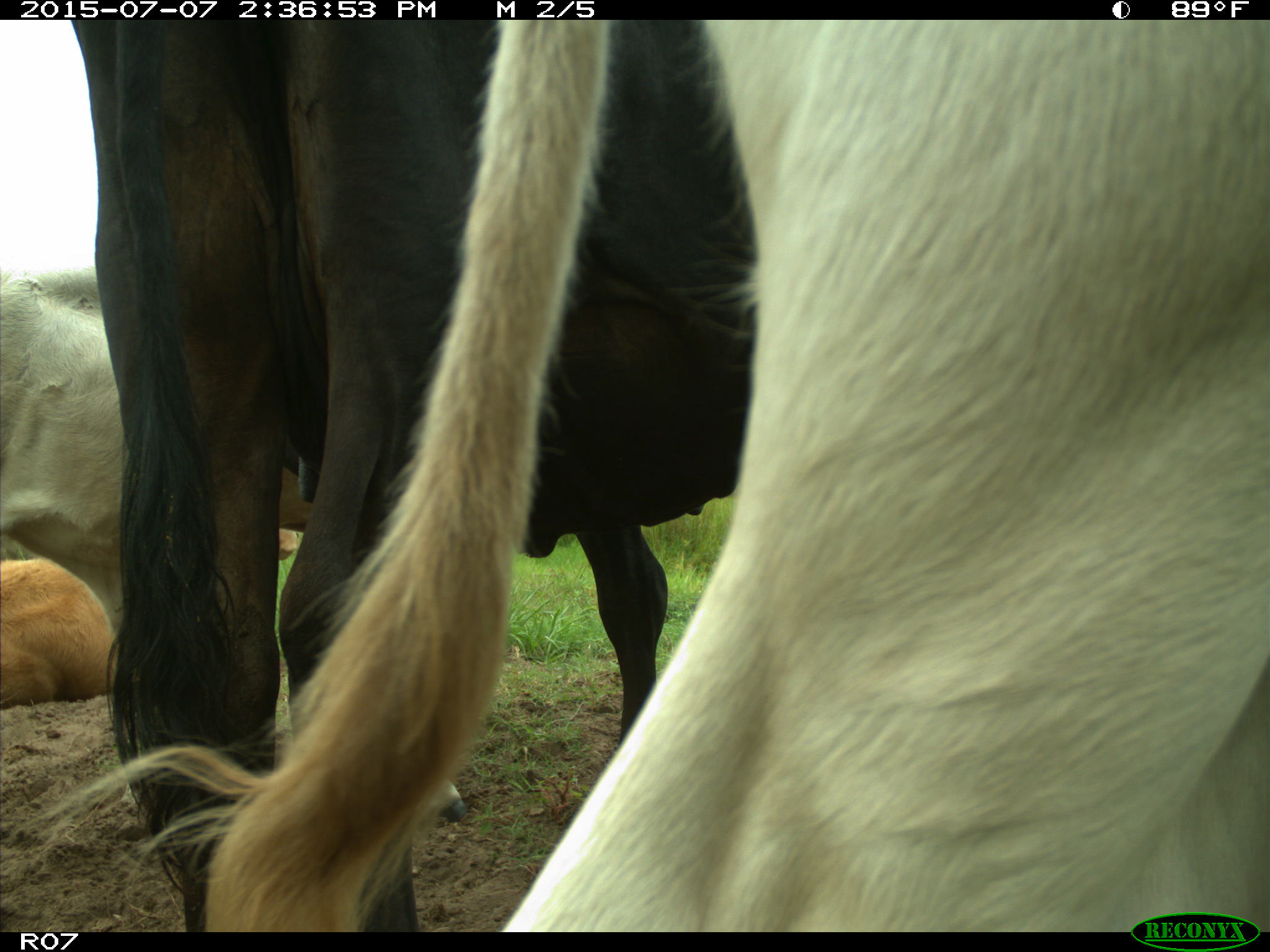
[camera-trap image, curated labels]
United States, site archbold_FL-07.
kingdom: Animalia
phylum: Chordata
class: Mammalia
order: Artiodactyla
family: Bovidae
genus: Bos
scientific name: Bos taurus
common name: domestic cow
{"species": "Bos taurus (domestic cow)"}